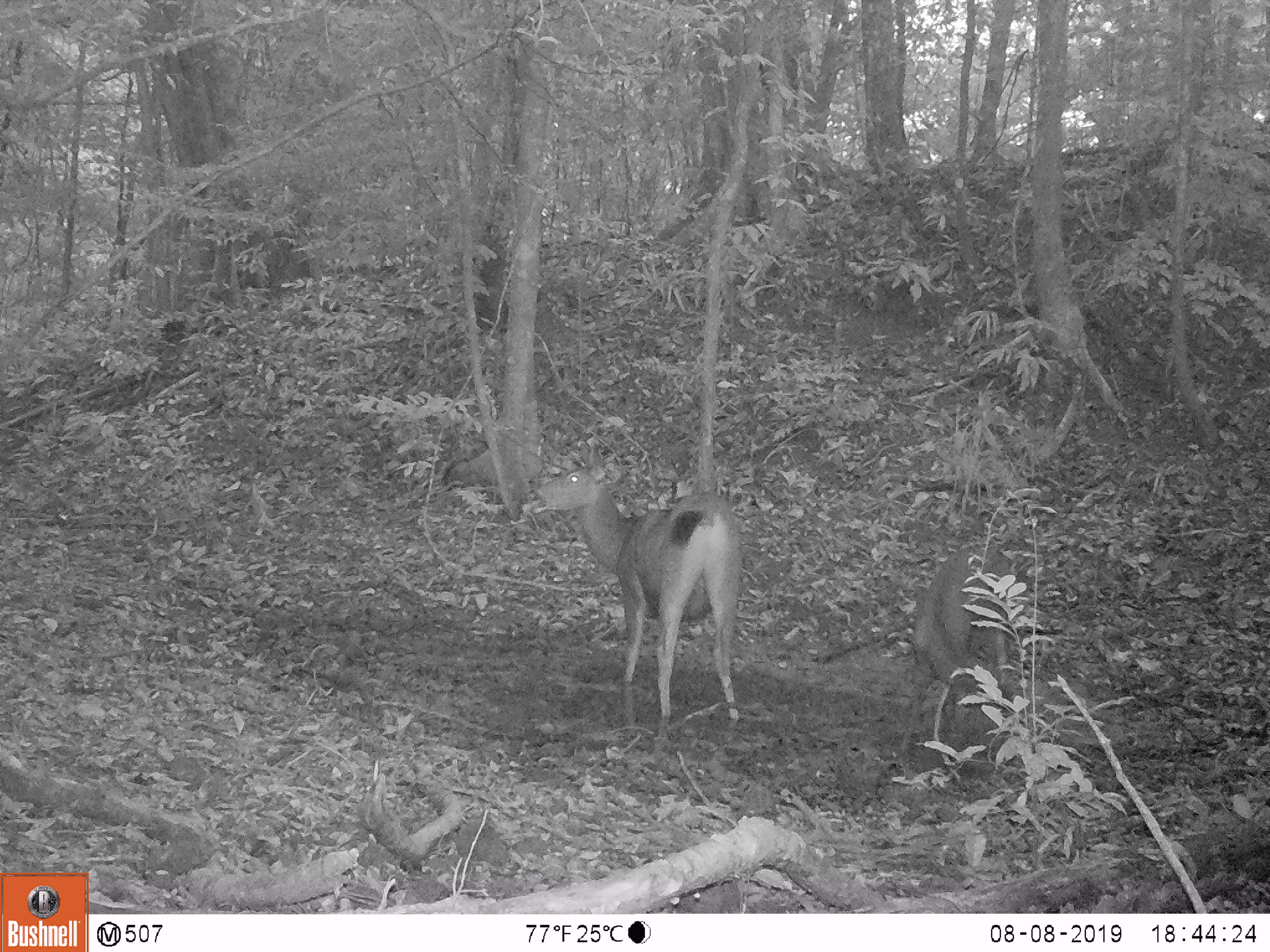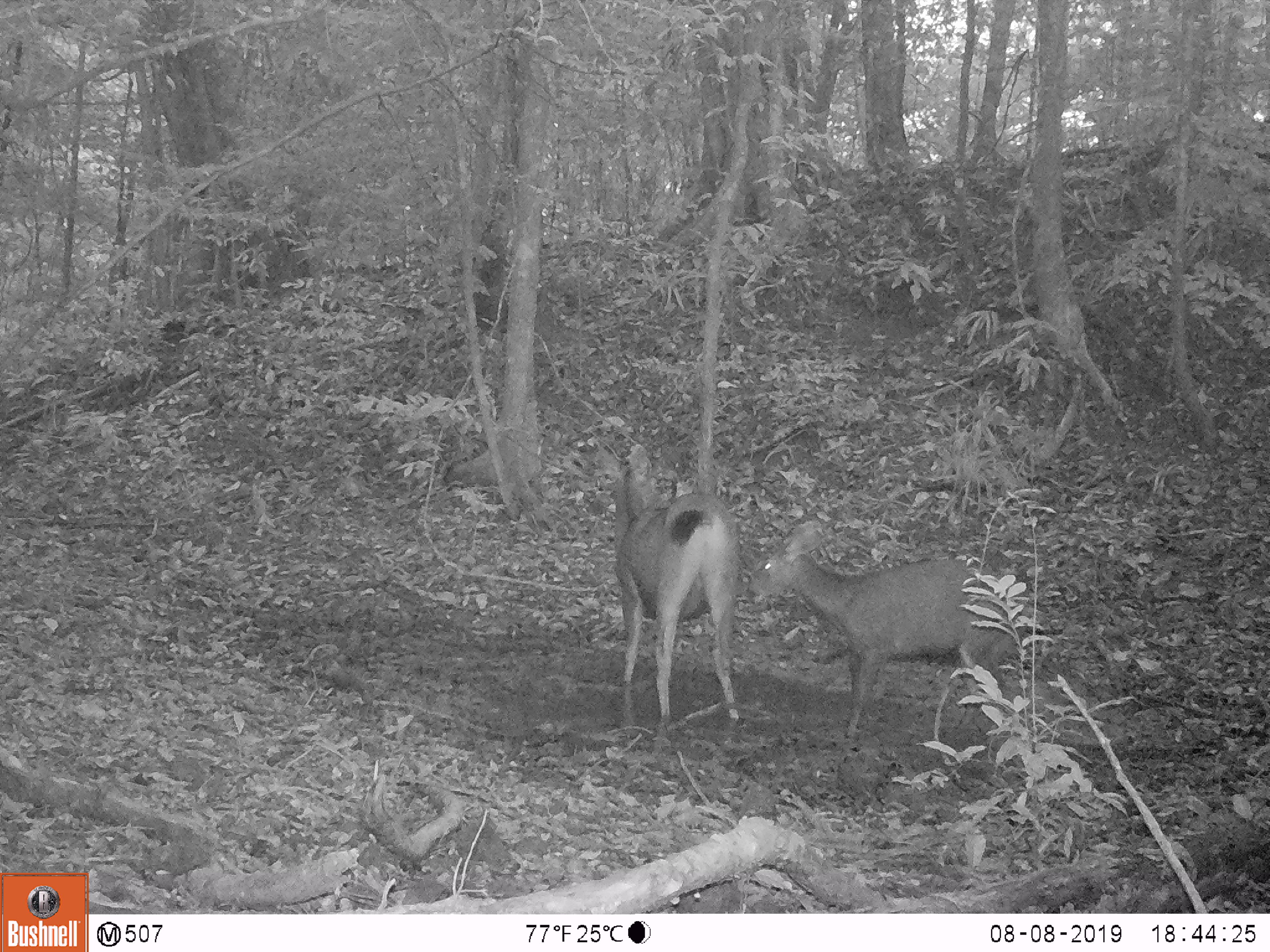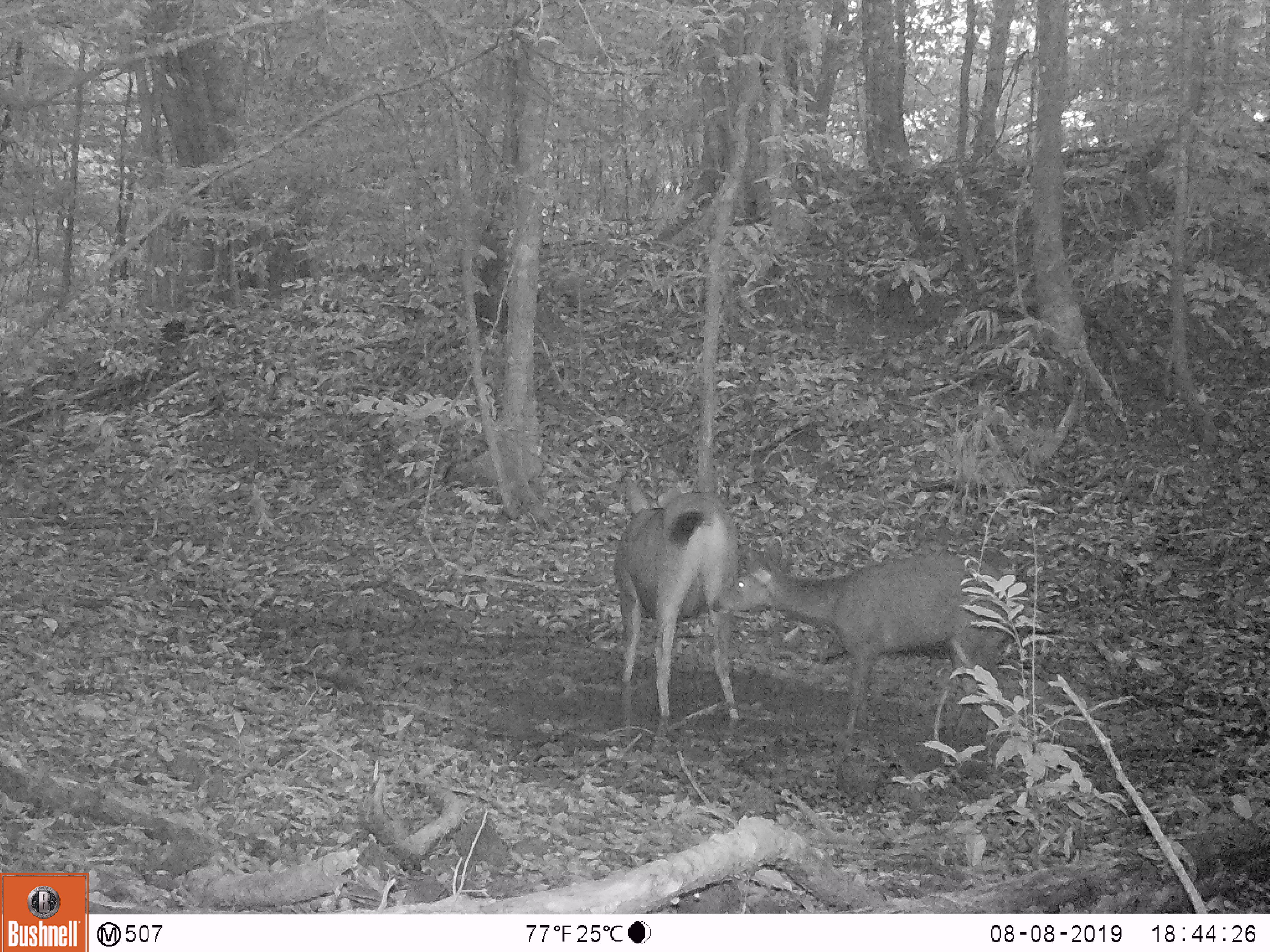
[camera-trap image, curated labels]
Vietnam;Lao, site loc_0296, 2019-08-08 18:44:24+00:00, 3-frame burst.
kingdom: Animalia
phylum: Chordata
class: Mammalia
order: Artiodactyla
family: Cervidae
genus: Rusa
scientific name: Rusa unicolor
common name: sambar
Sambar (Rusa unicolor). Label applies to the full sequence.